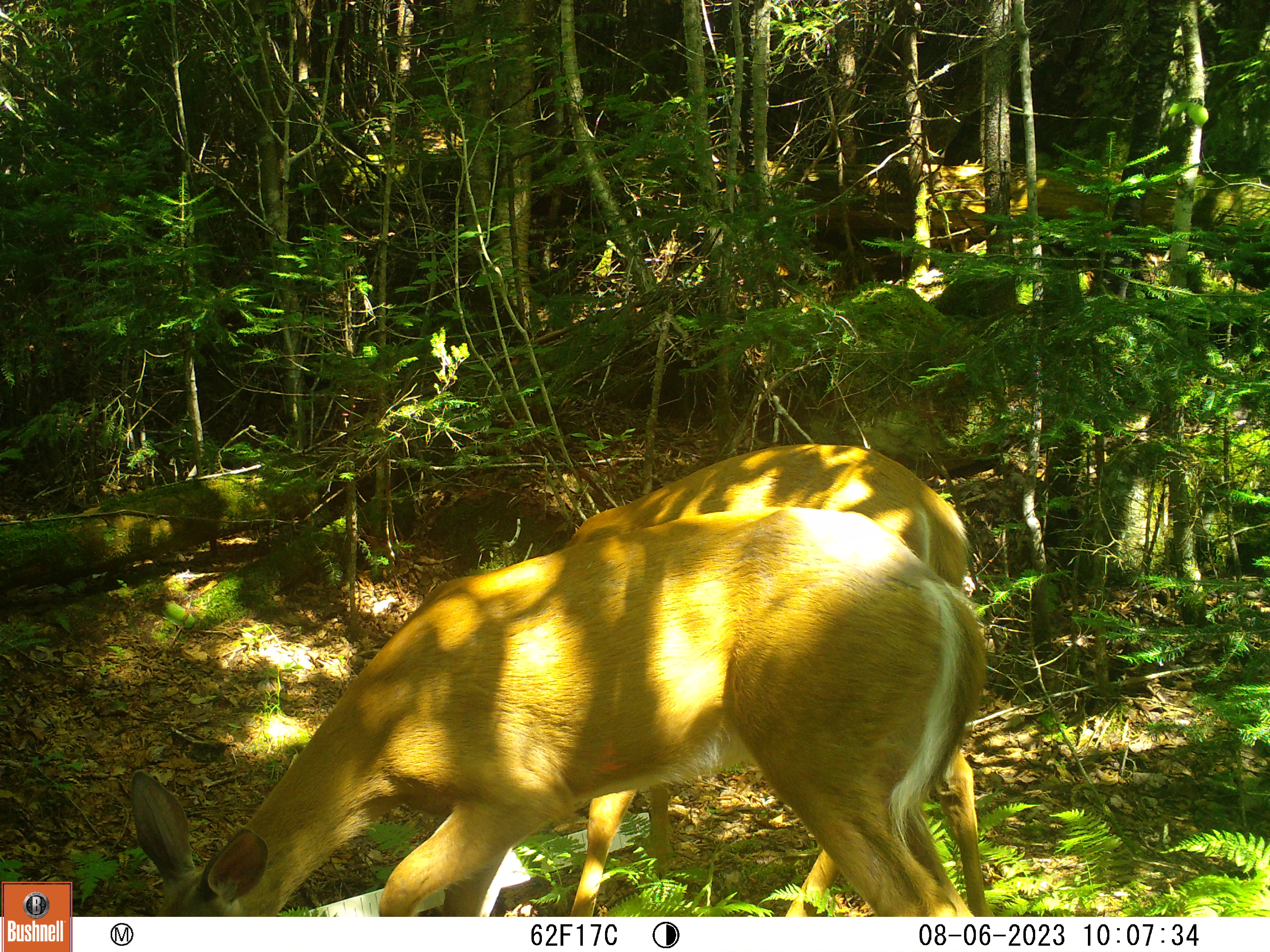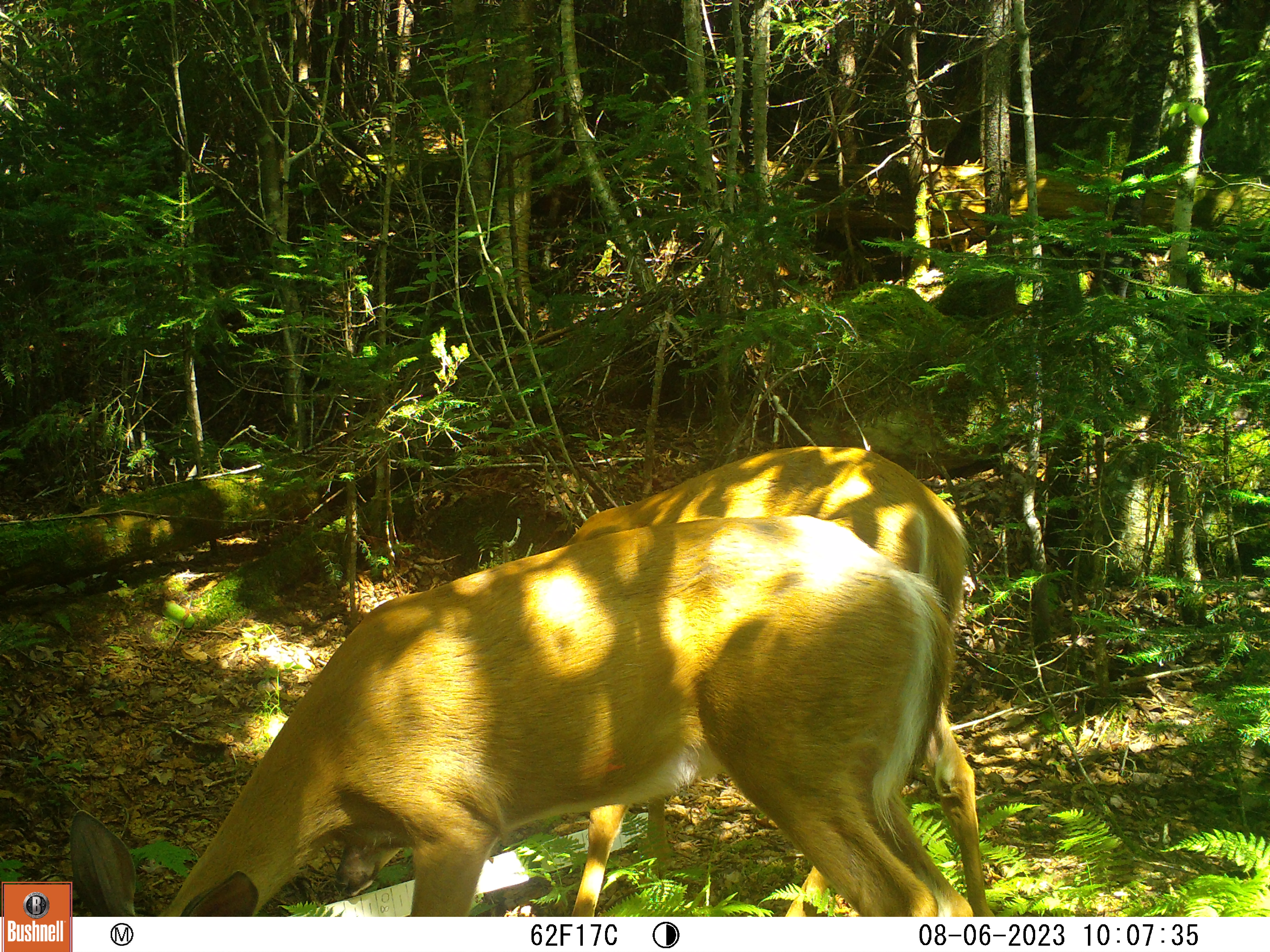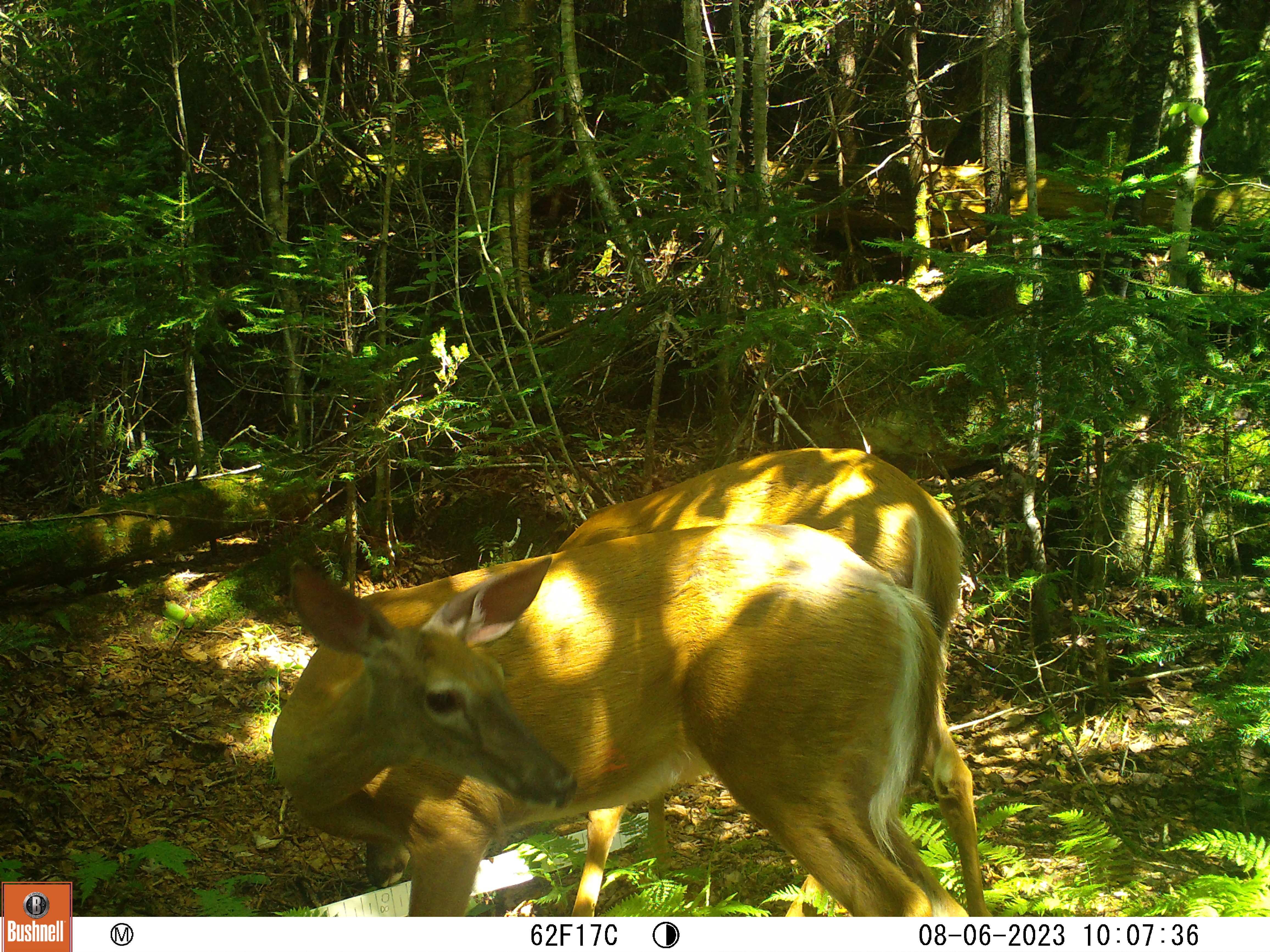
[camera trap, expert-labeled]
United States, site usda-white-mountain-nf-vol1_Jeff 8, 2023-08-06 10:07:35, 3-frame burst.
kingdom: Animalia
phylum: Chordata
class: Mammalia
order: Artiodactyla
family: Cervidae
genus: Odocoileus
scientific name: Odocoileus virginianus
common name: white-tailed deer